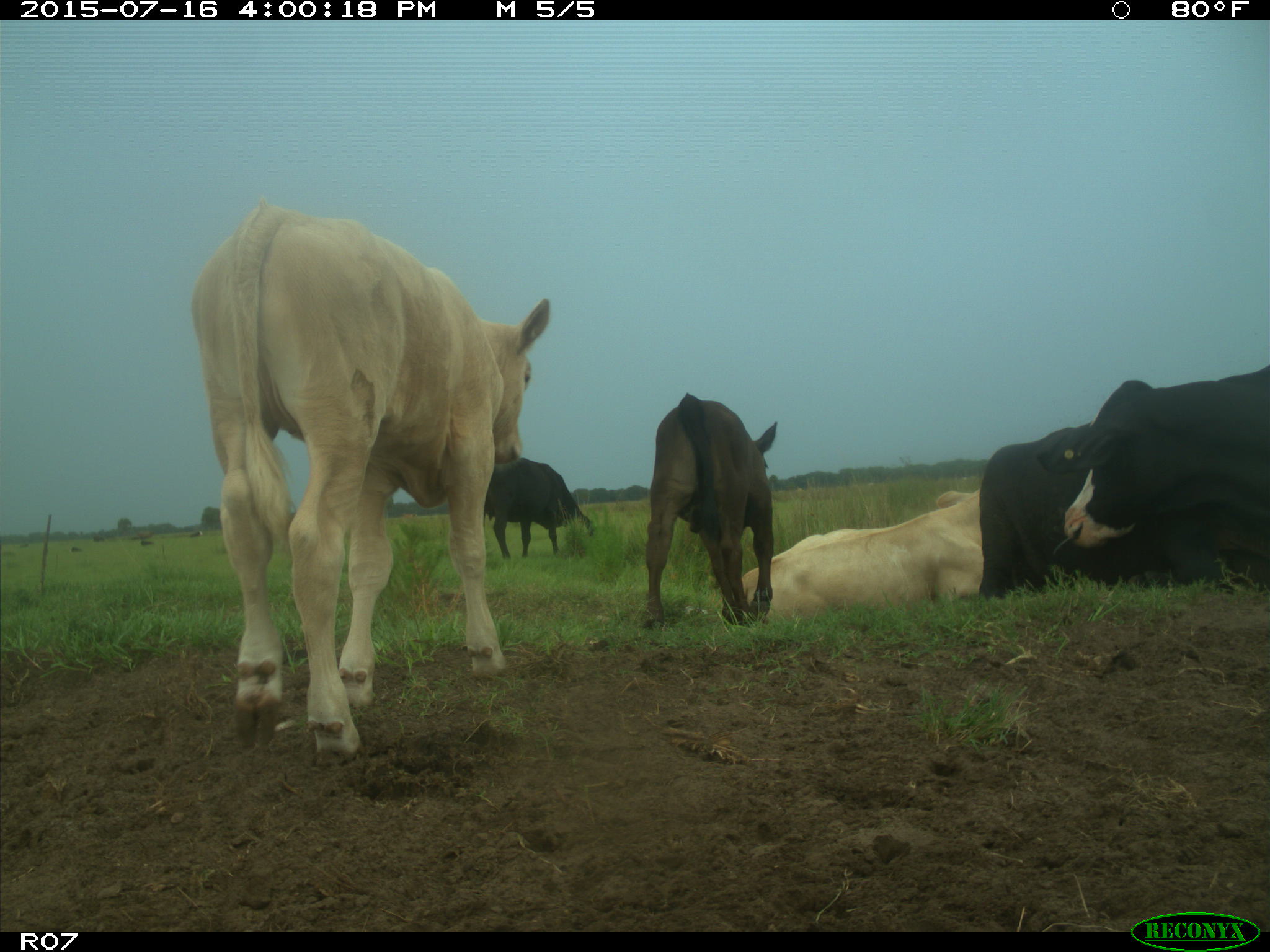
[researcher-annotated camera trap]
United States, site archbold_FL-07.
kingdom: Animalia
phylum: Chordata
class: Mammalia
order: Artiodactyla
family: Bovidae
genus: Bos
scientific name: Bos taurus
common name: domestic cow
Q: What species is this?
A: Bos taurus (domestic cow).